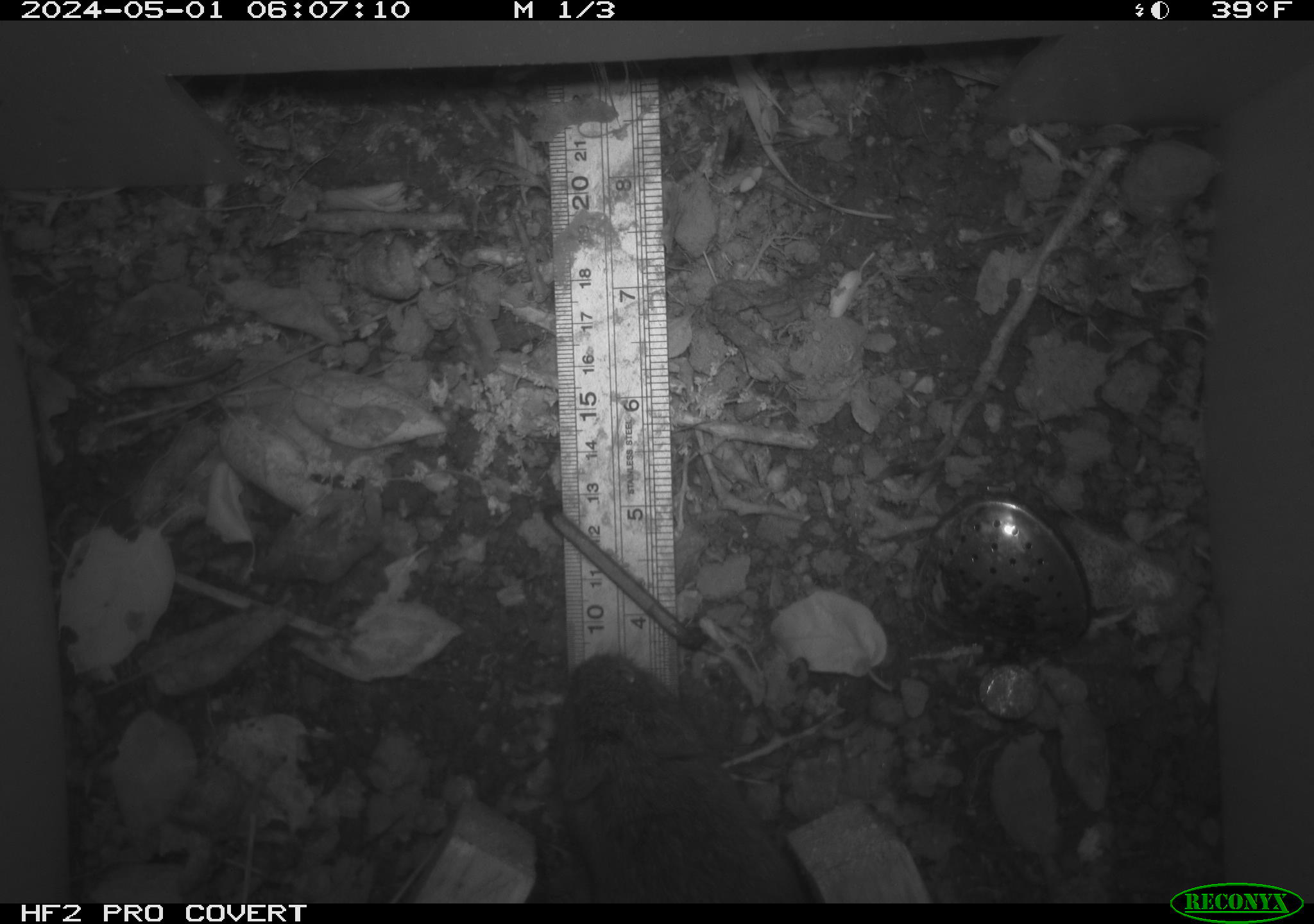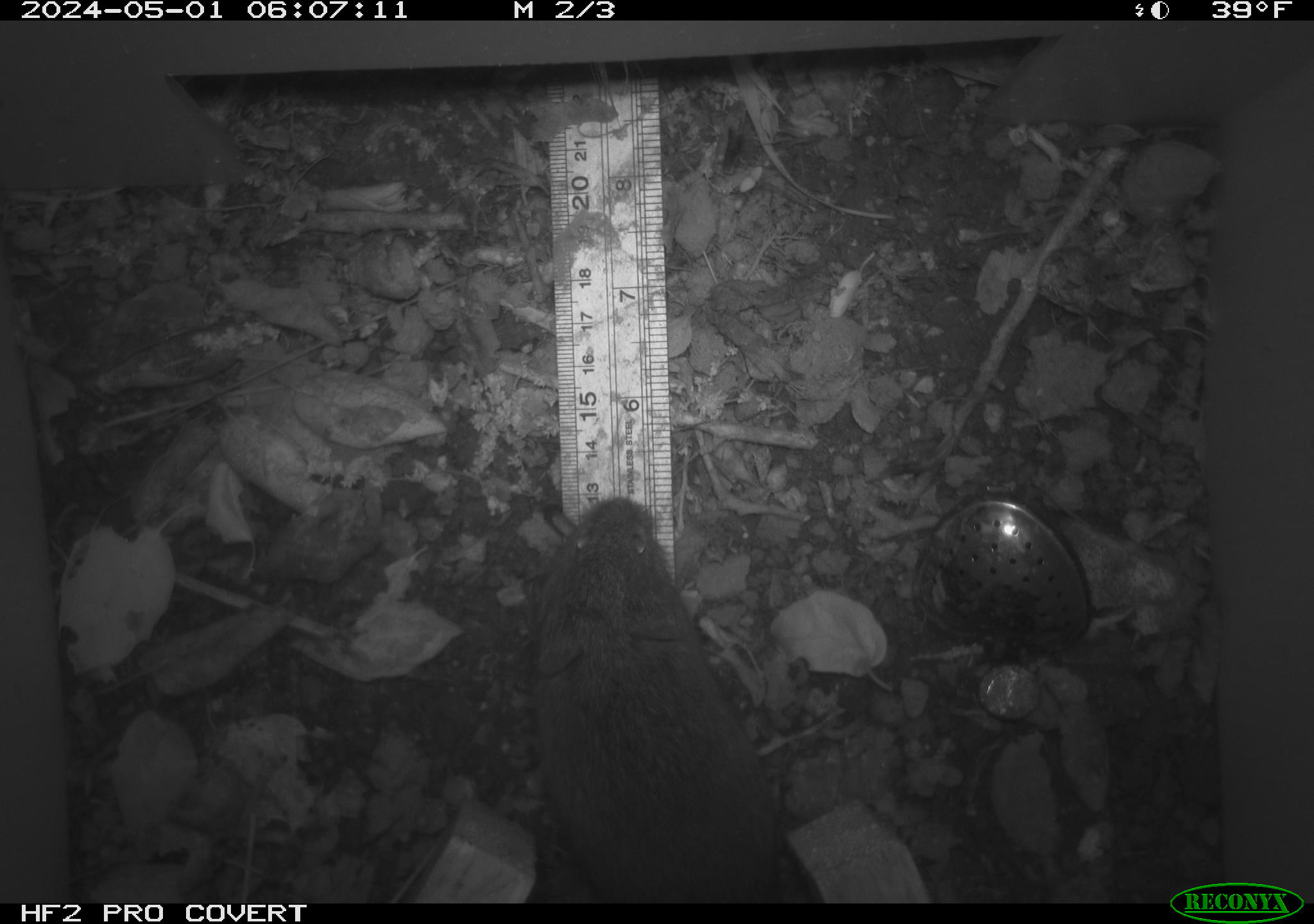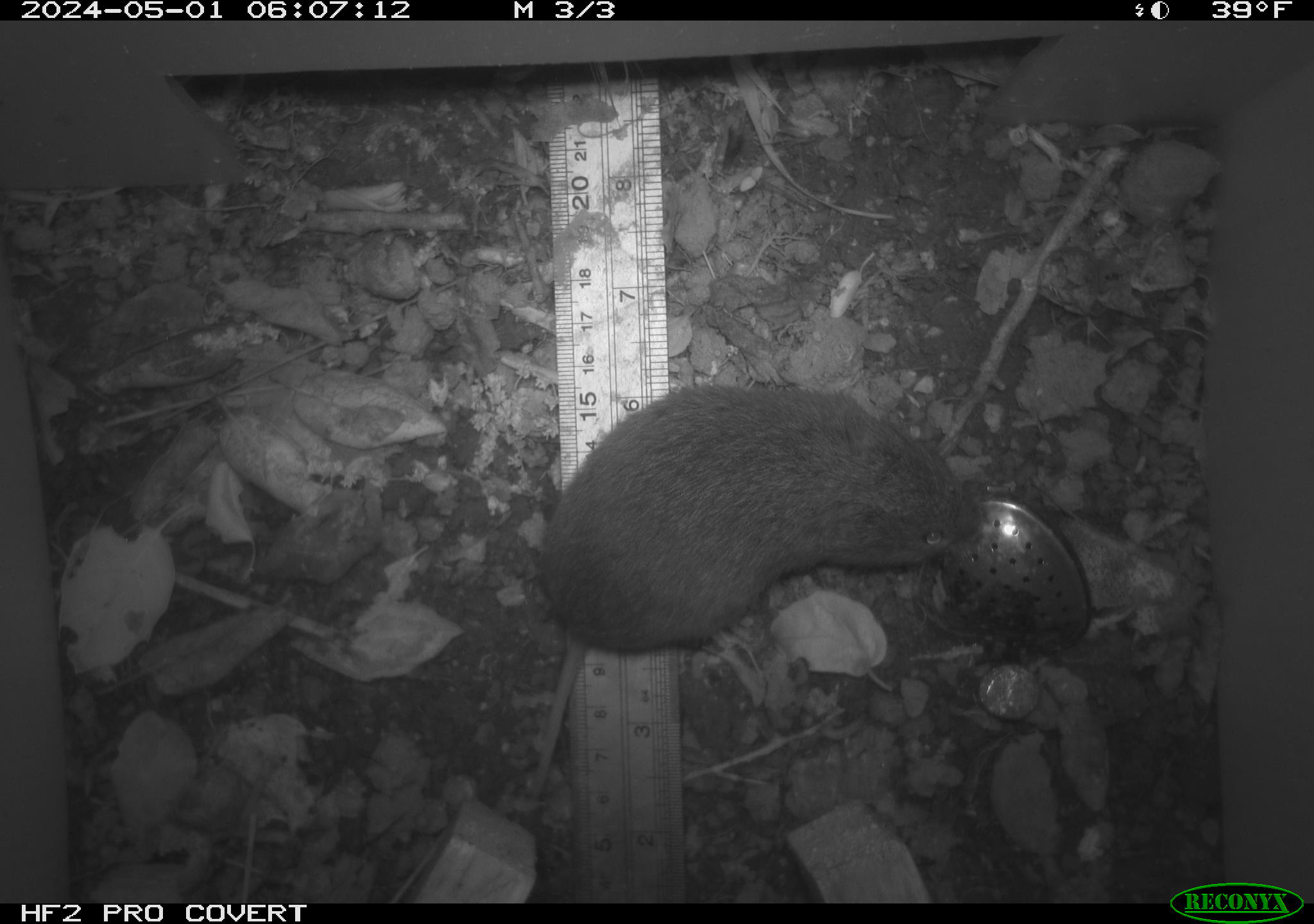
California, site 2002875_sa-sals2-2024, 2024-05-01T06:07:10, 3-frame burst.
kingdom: Animalia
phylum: Chordata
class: Mammalia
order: Rodentia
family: Cricetidae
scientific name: Arvicolinae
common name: voles, lemmings, and muskrats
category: arvicolinae subfamily